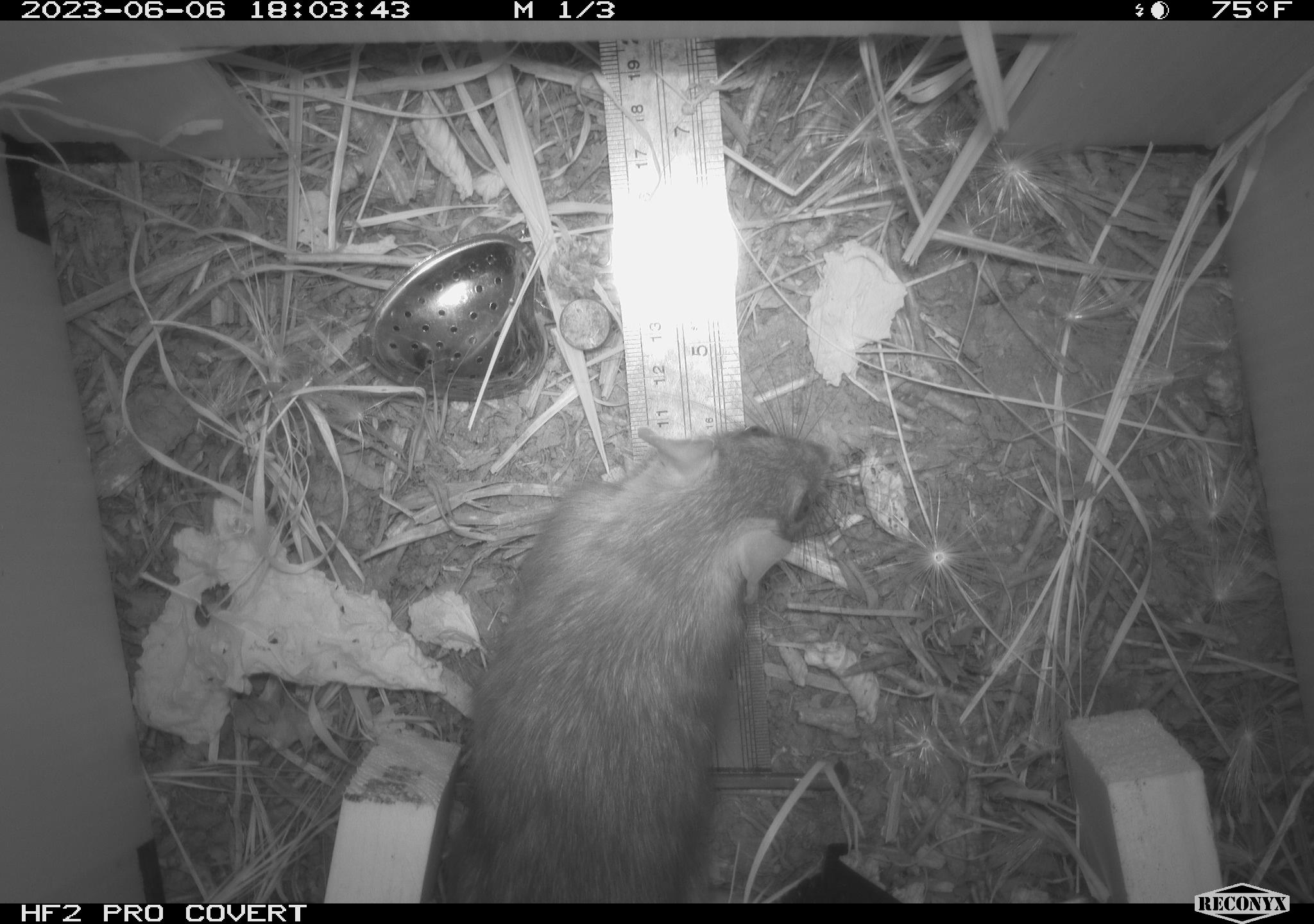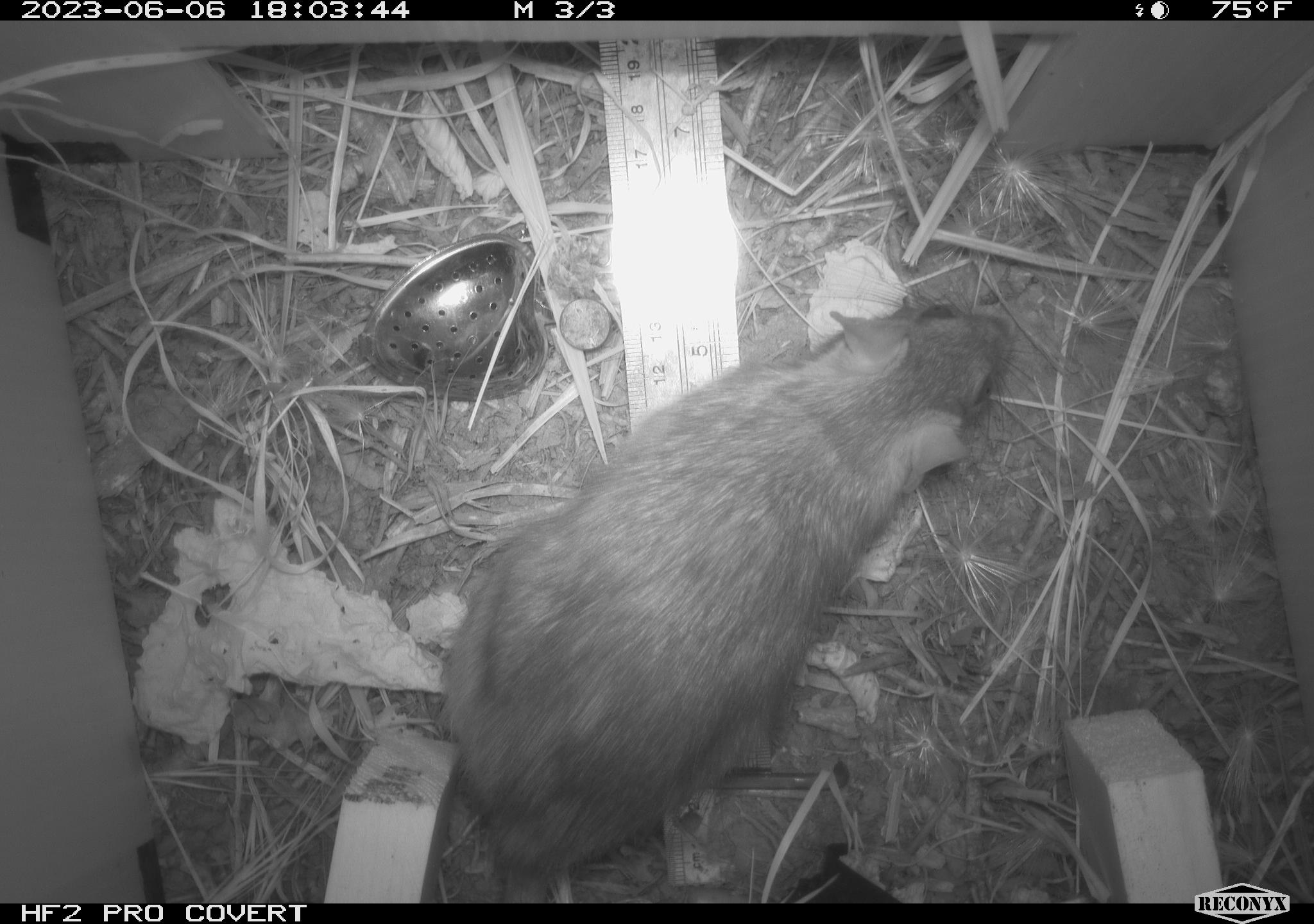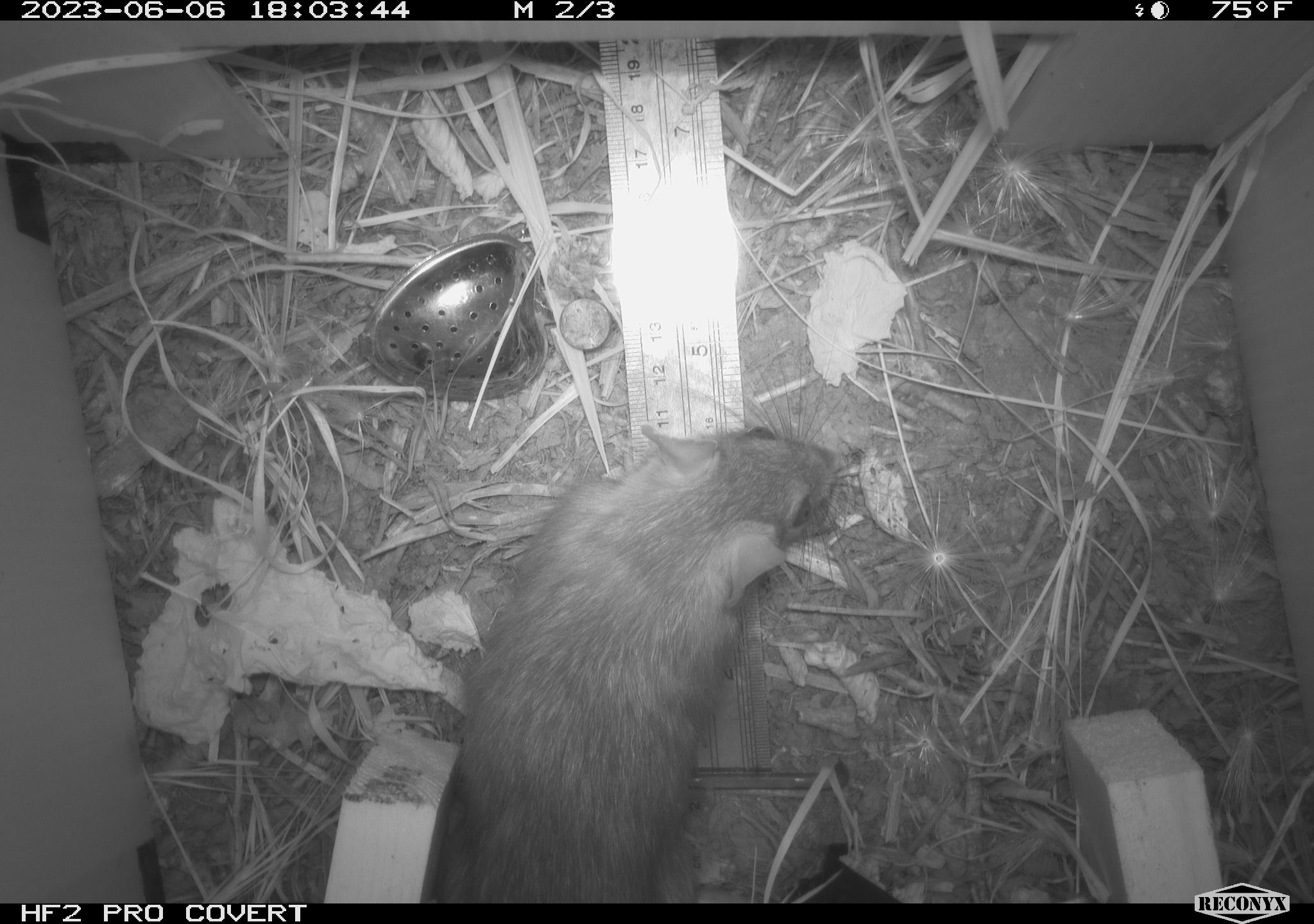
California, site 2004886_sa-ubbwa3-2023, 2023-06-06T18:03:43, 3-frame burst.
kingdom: Animalia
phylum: Chordata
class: Mammalia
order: Rodentia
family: Muridae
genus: Rattus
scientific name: Rattus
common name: rat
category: rattus species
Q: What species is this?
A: Rattus species (rat) (Rattus).